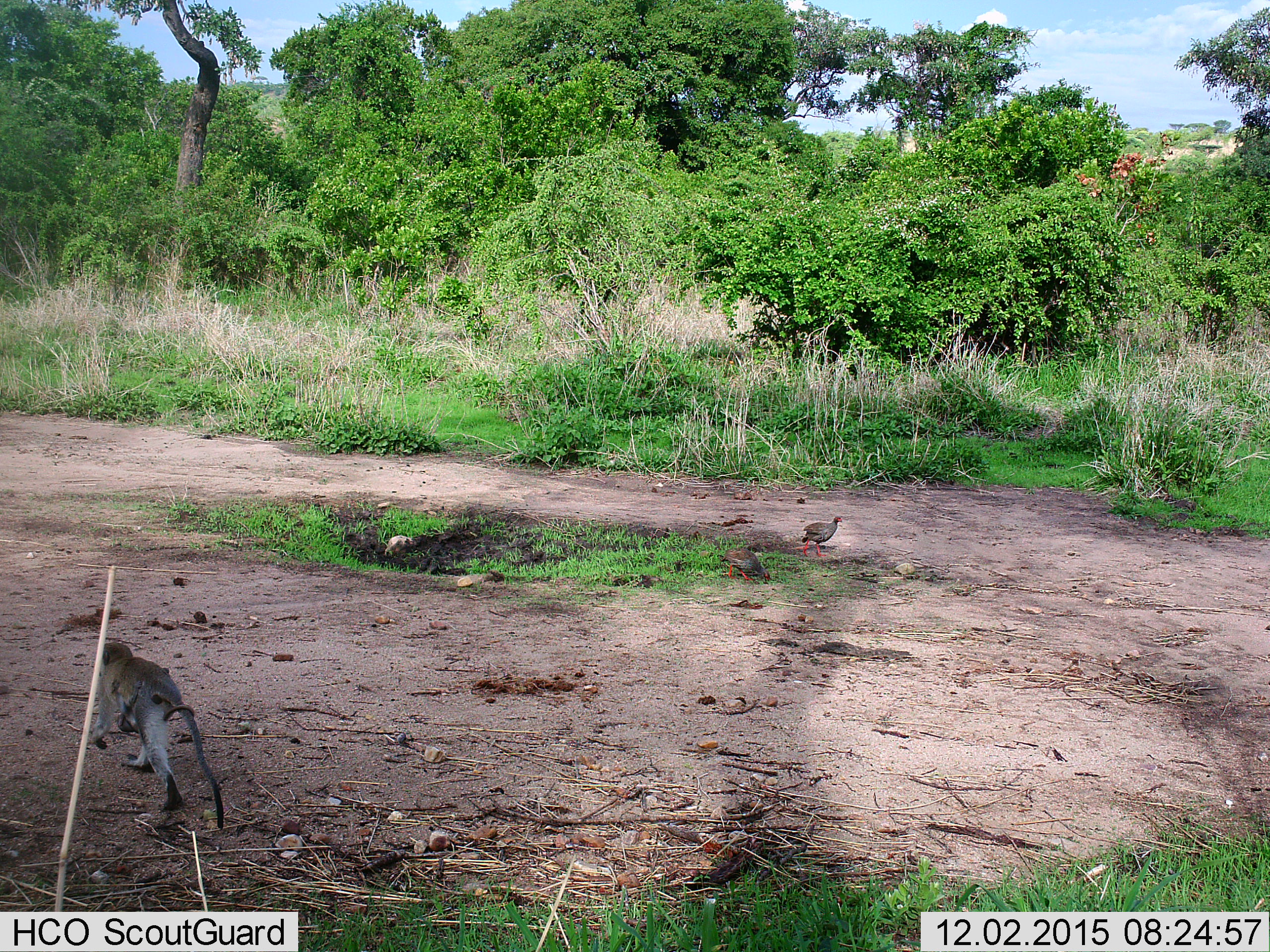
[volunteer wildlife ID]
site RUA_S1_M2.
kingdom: Animalia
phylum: Chordata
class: Aves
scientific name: Aves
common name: bird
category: birdother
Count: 2.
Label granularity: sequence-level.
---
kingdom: Animalia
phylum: Chordata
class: Mammalia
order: Primates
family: Cercopithecidae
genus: Chlorocebus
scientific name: Chlorocebus pygerythrus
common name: vervet monkey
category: monkeyvervet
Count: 1.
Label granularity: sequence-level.